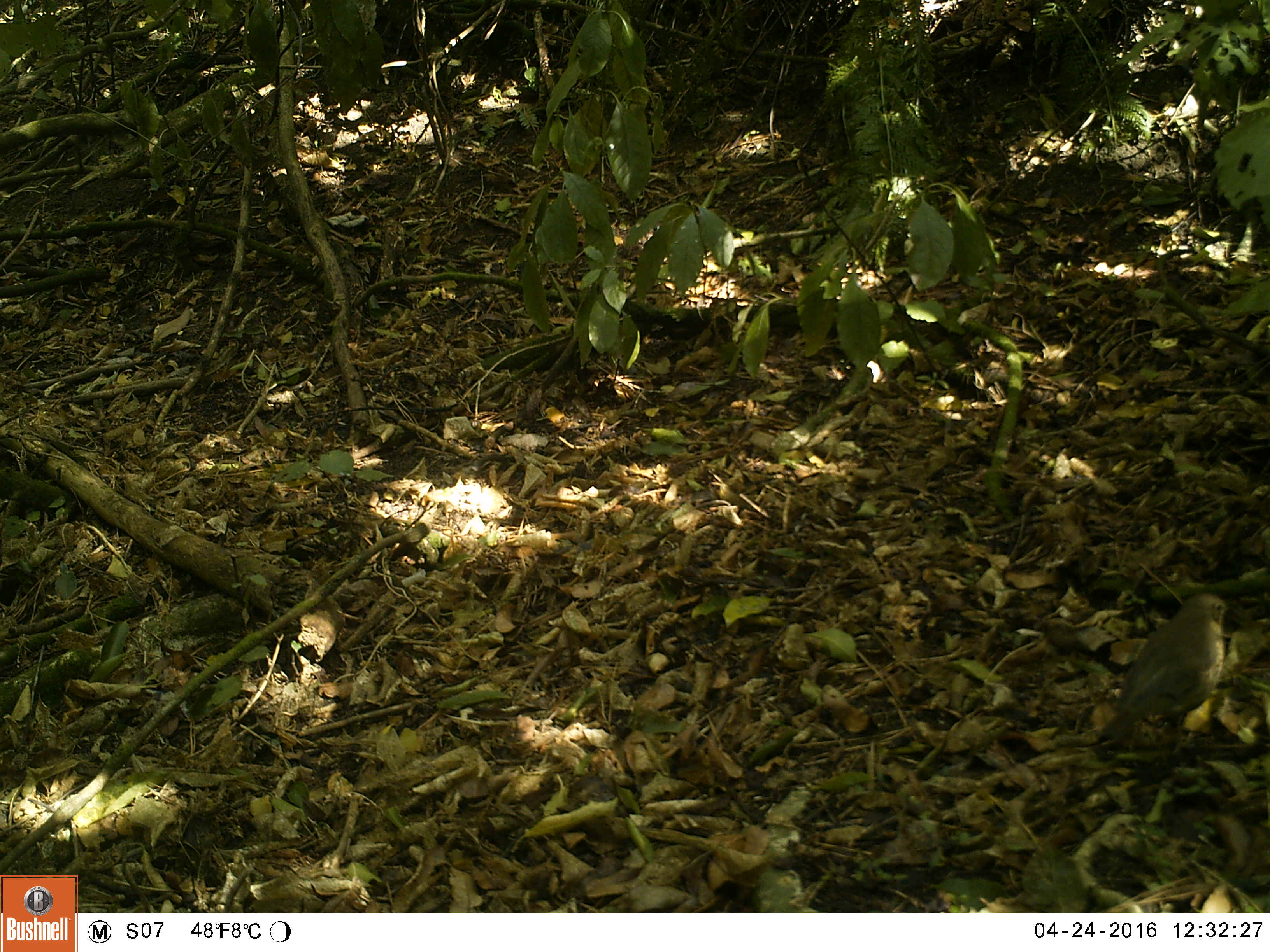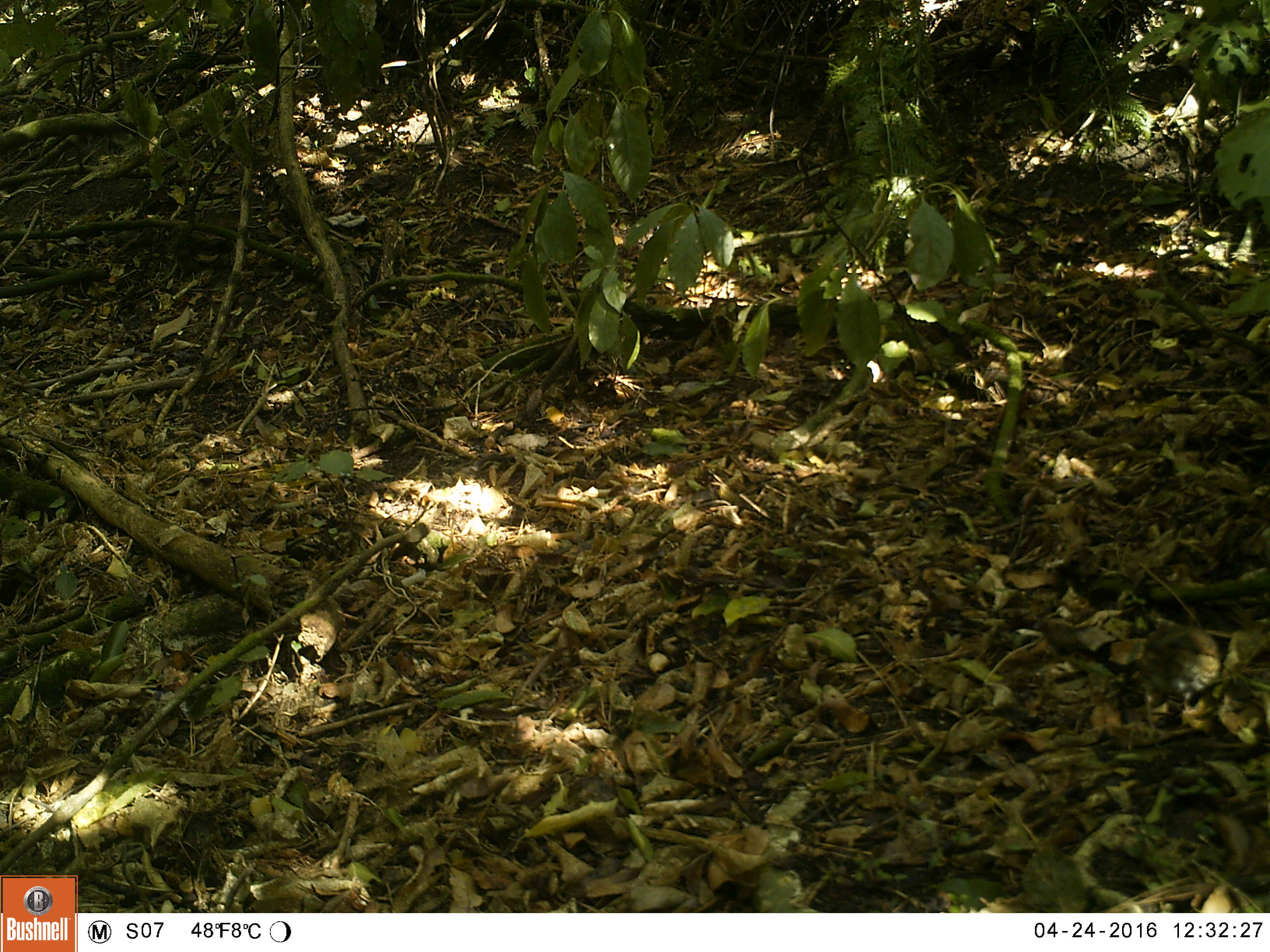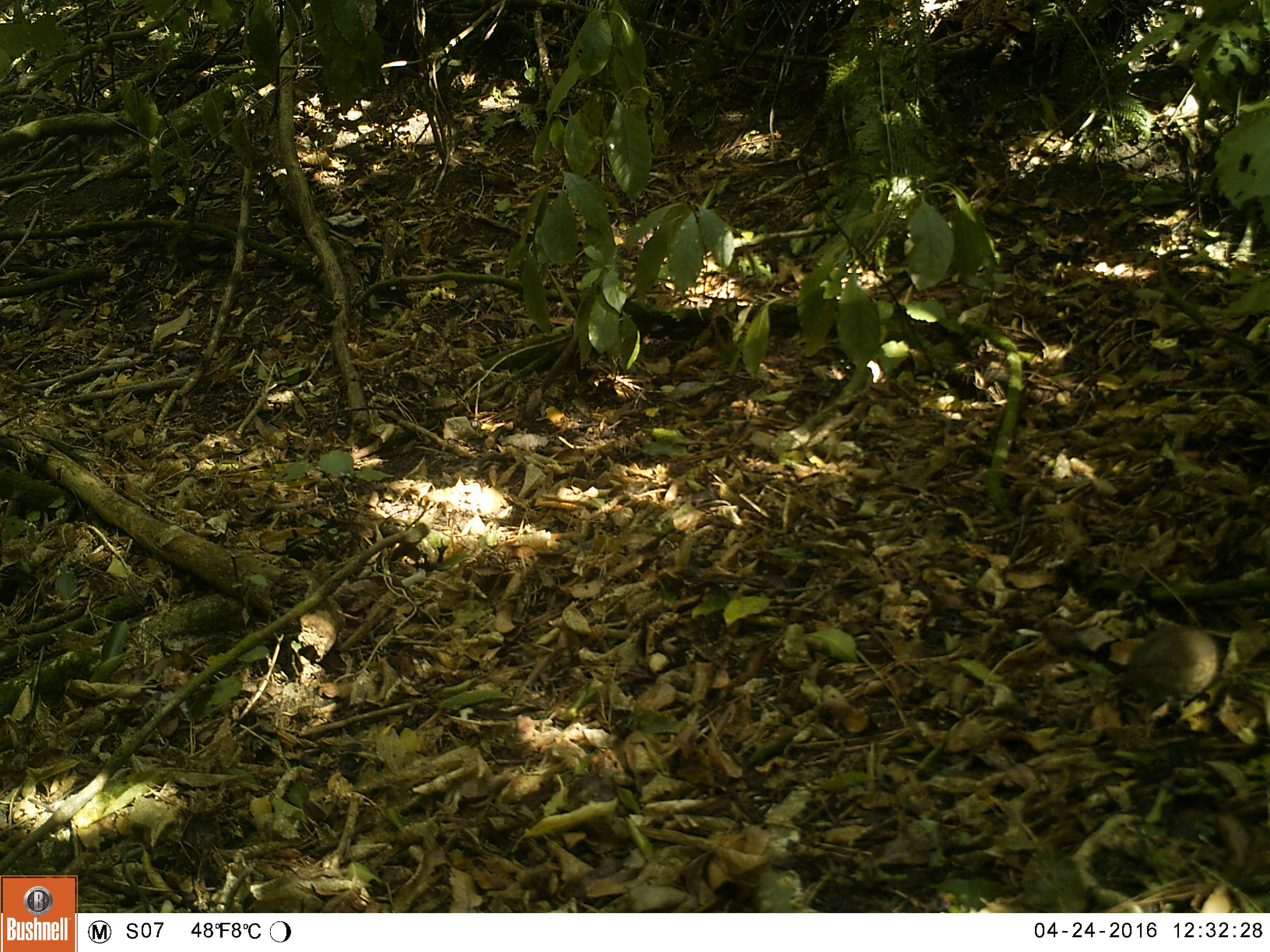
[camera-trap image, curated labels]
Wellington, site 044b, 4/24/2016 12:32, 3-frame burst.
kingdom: Animalia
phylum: Chordata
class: Aves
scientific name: Aves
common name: bird